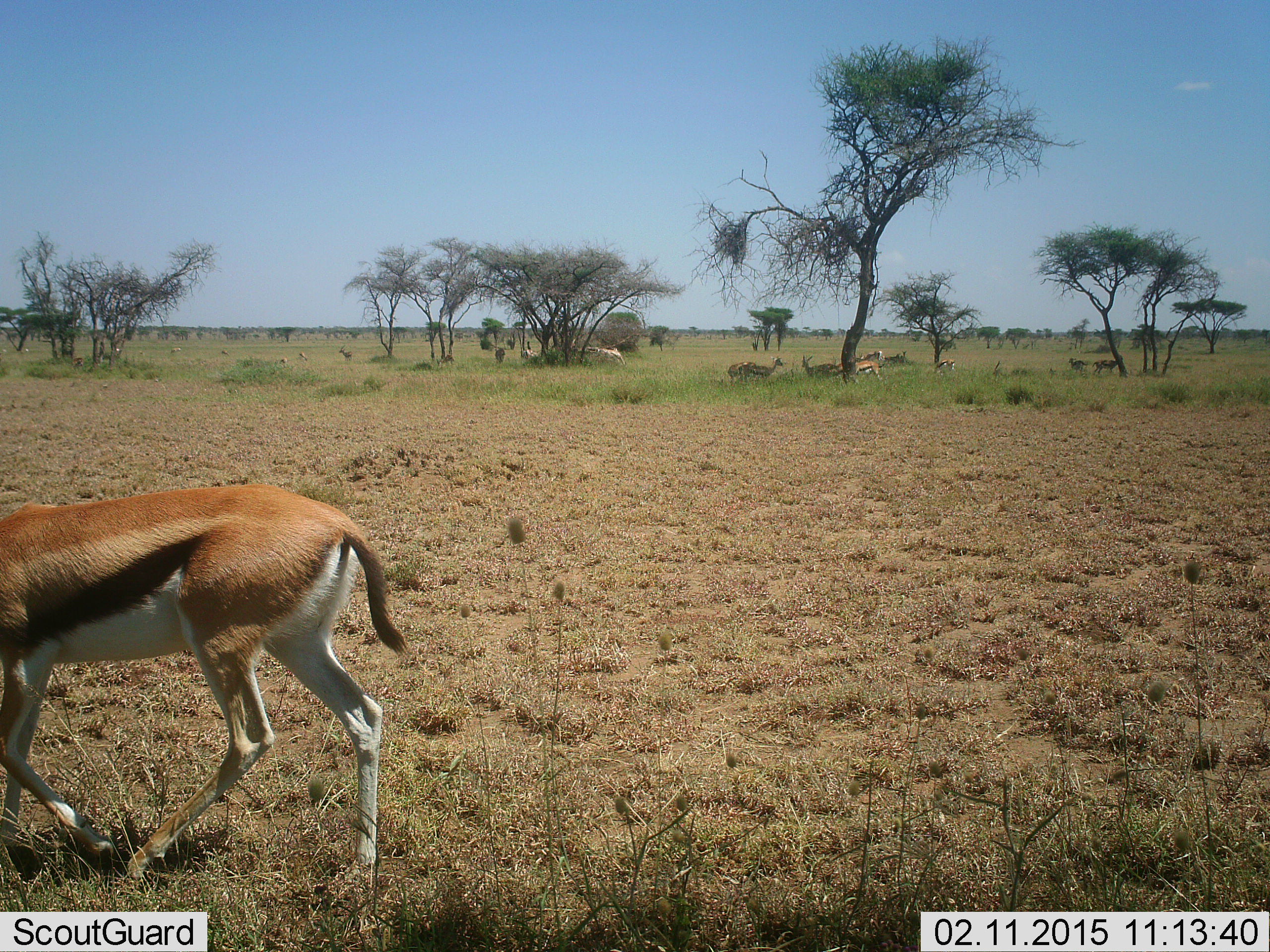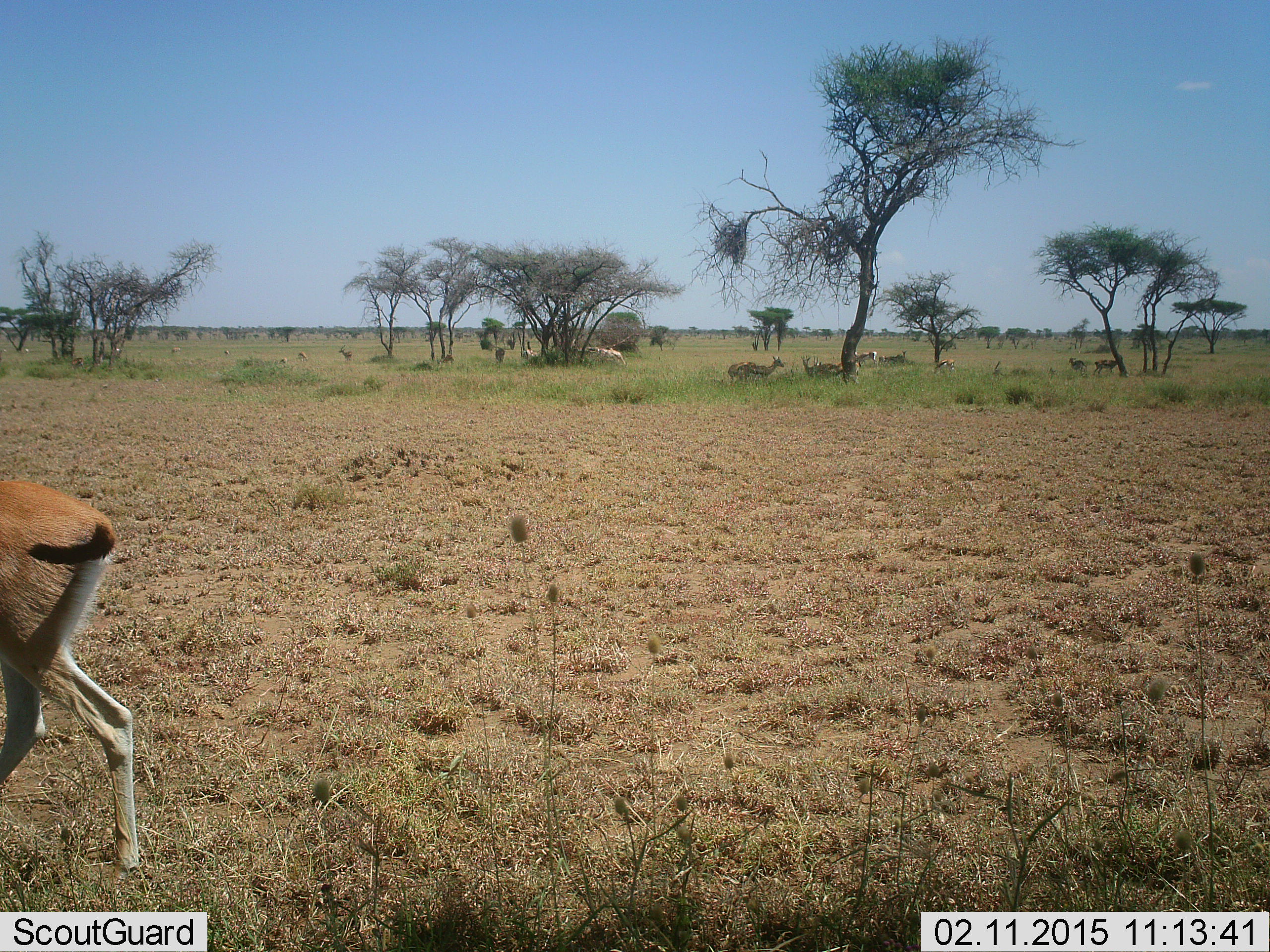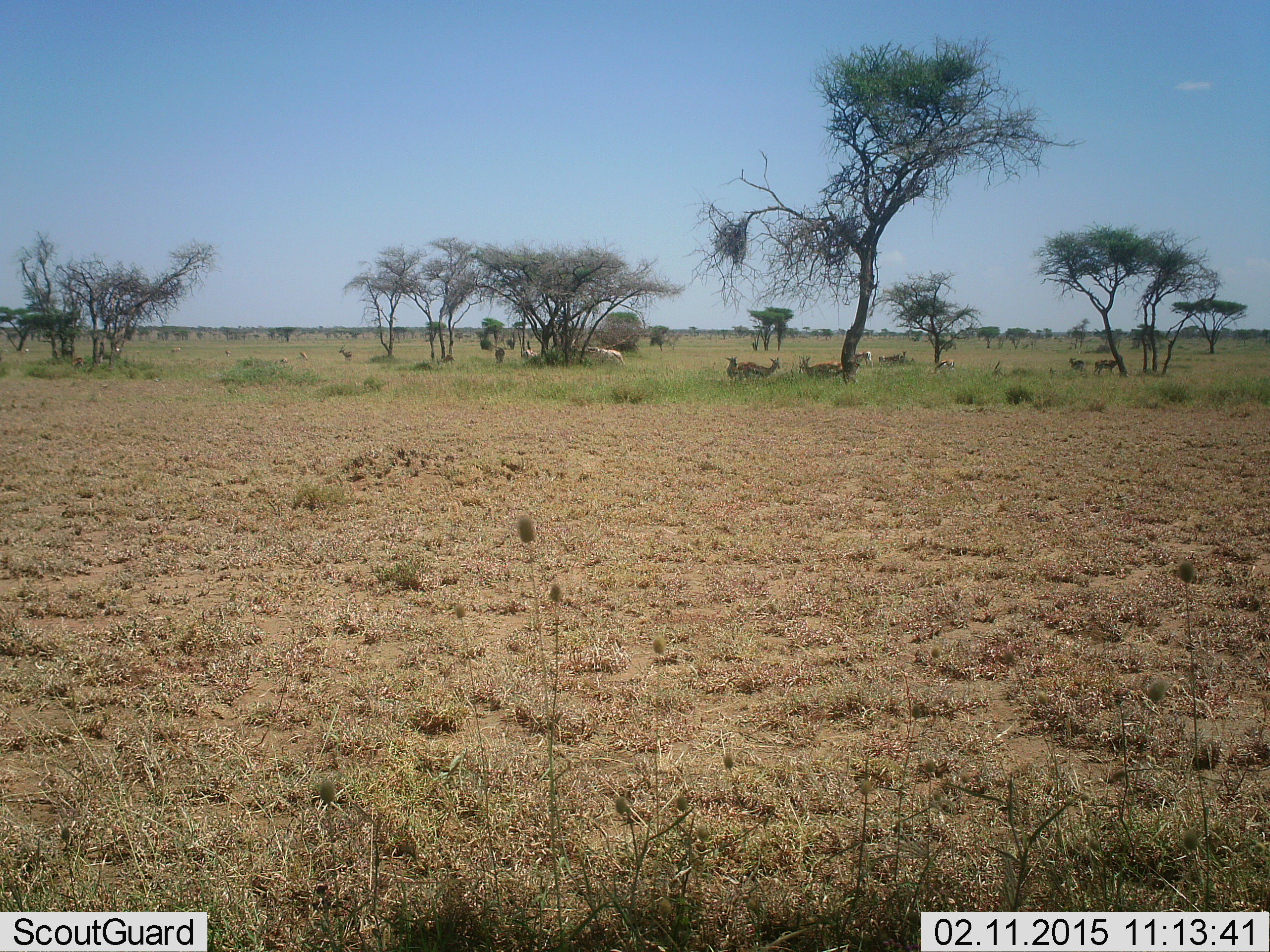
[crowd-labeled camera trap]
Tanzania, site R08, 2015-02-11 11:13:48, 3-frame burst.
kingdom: Animalia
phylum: Chordata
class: Mammalia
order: Artiodactyla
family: Bovidae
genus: Eudorcas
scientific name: Eudorcas thomsonii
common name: thomson's gazelle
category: gazellethomsons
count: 7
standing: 50%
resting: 10%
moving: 80%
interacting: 0%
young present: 0%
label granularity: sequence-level